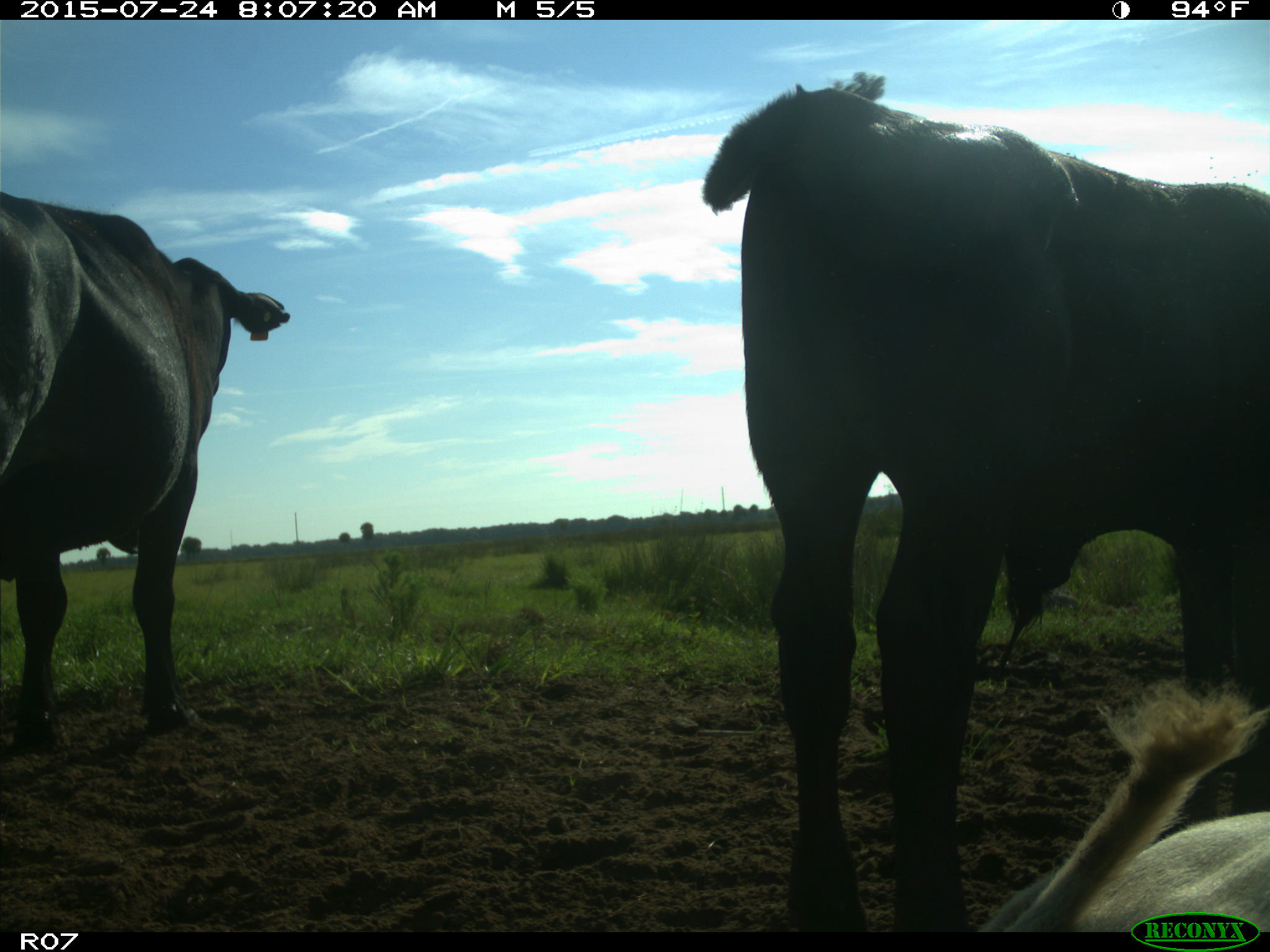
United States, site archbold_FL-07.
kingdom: Animalia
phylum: Chordata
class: Mammalia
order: Artiodactyla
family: Bovidae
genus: Bos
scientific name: Bos taurus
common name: domestic cow